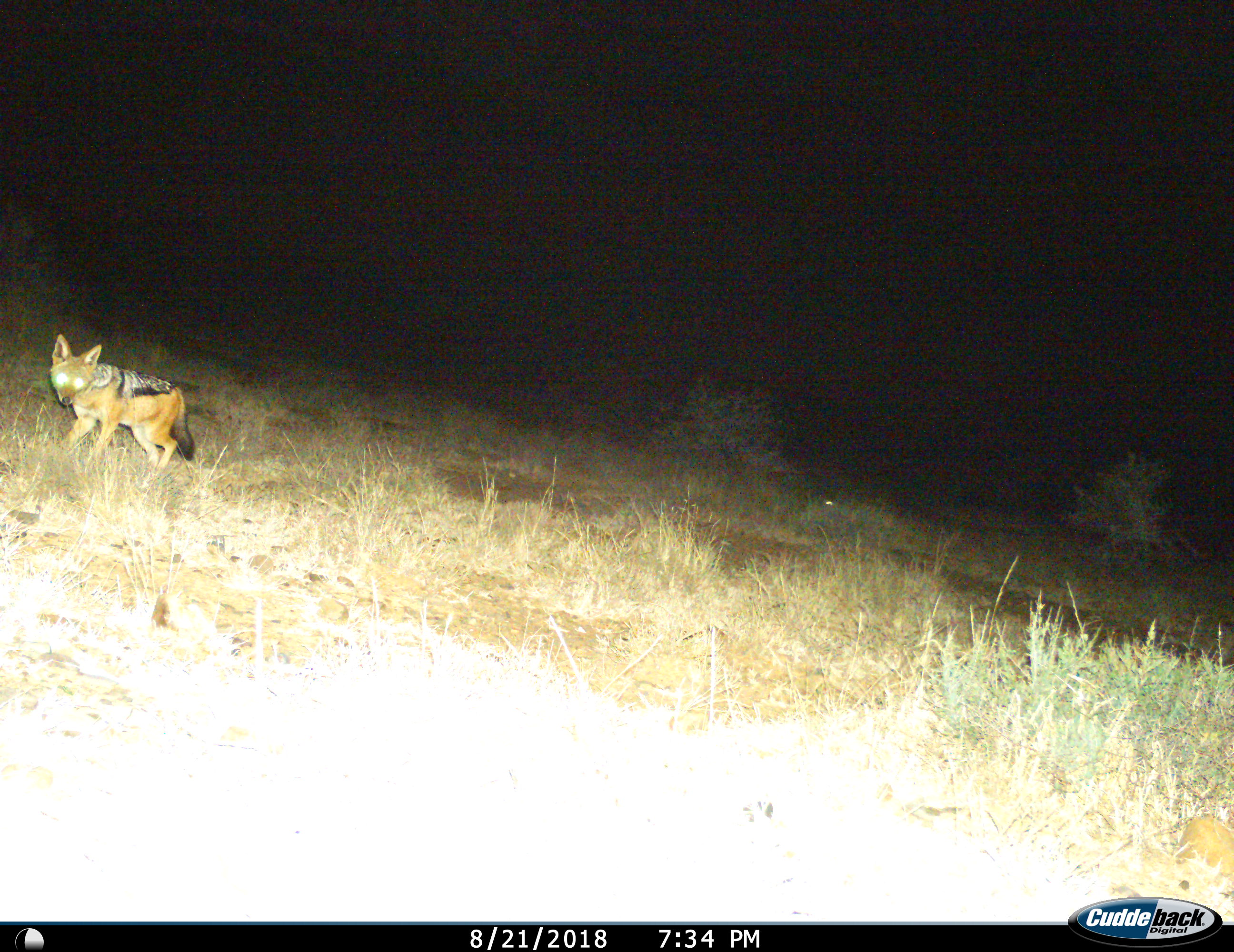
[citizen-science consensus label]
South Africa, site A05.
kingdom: Animalia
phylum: Chordata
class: Mammalia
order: Carnivora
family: Canidae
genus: Lupulella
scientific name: Lupulella mesomelas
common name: black-backed jackal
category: jackalblackbacked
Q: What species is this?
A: Jackalblackbacked (black-backed jackal) (Lupulella mesomelas).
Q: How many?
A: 1.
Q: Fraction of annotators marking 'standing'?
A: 33%.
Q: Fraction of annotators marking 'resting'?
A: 0%.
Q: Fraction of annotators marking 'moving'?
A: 67%.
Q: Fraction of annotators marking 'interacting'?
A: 0%.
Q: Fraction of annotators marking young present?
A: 0%.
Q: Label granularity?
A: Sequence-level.